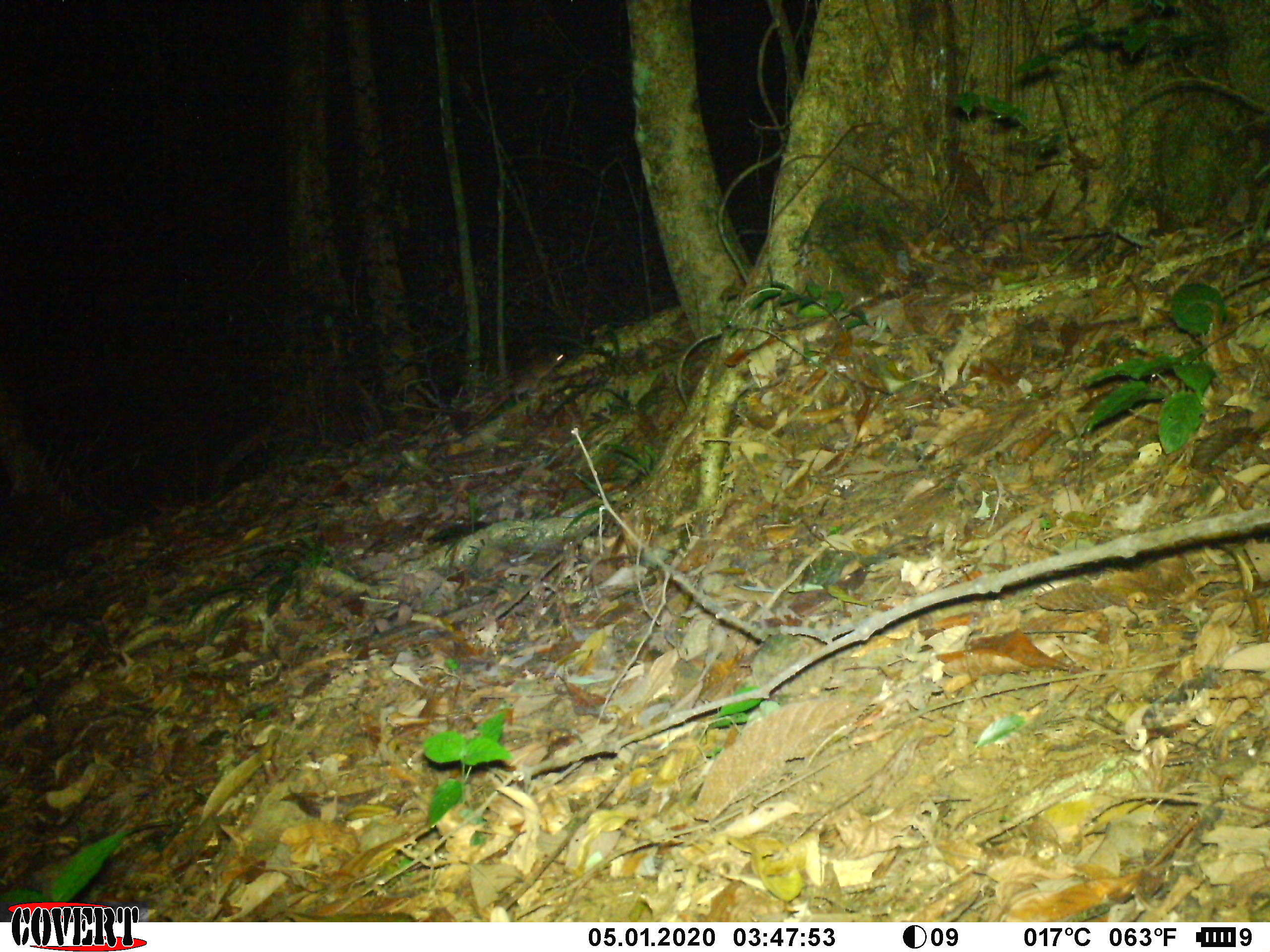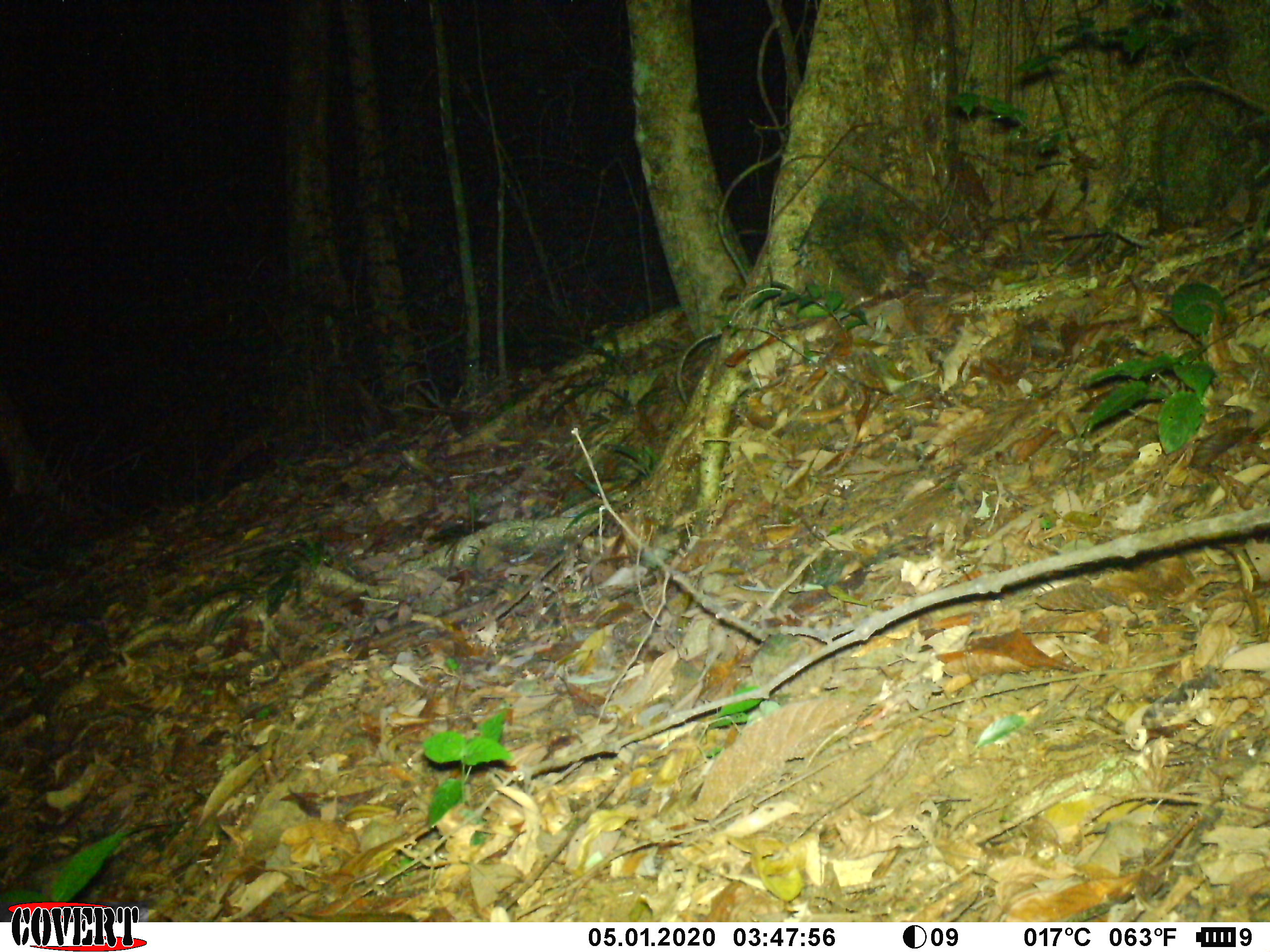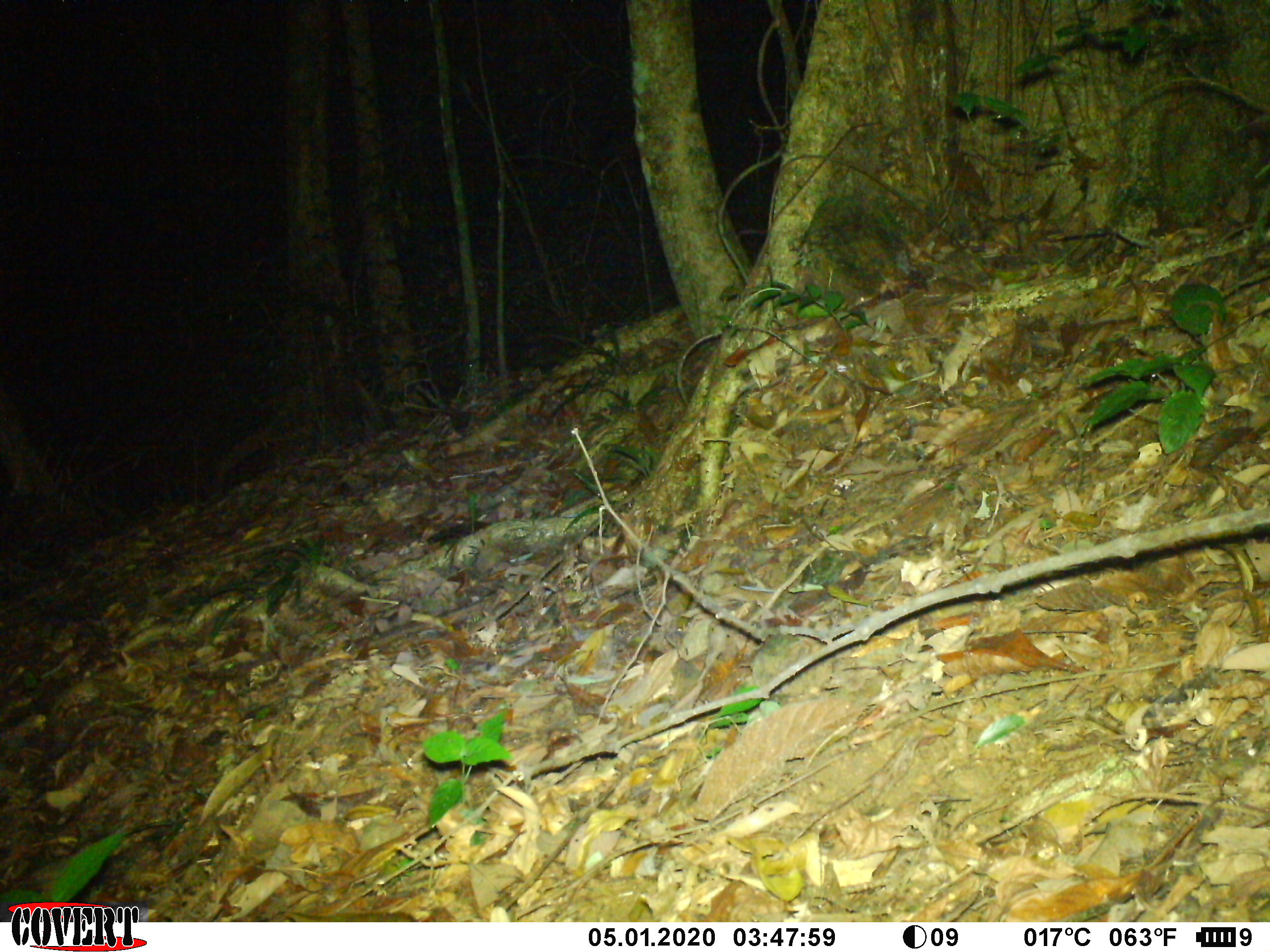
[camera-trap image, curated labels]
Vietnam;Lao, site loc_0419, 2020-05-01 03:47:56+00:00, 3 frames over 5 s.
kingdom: Animalia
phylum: Chordata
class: Mammalia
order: Rodentia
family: Muridae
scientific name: Muridae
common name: old-world mice and rats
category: unidentified murid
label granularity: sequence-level